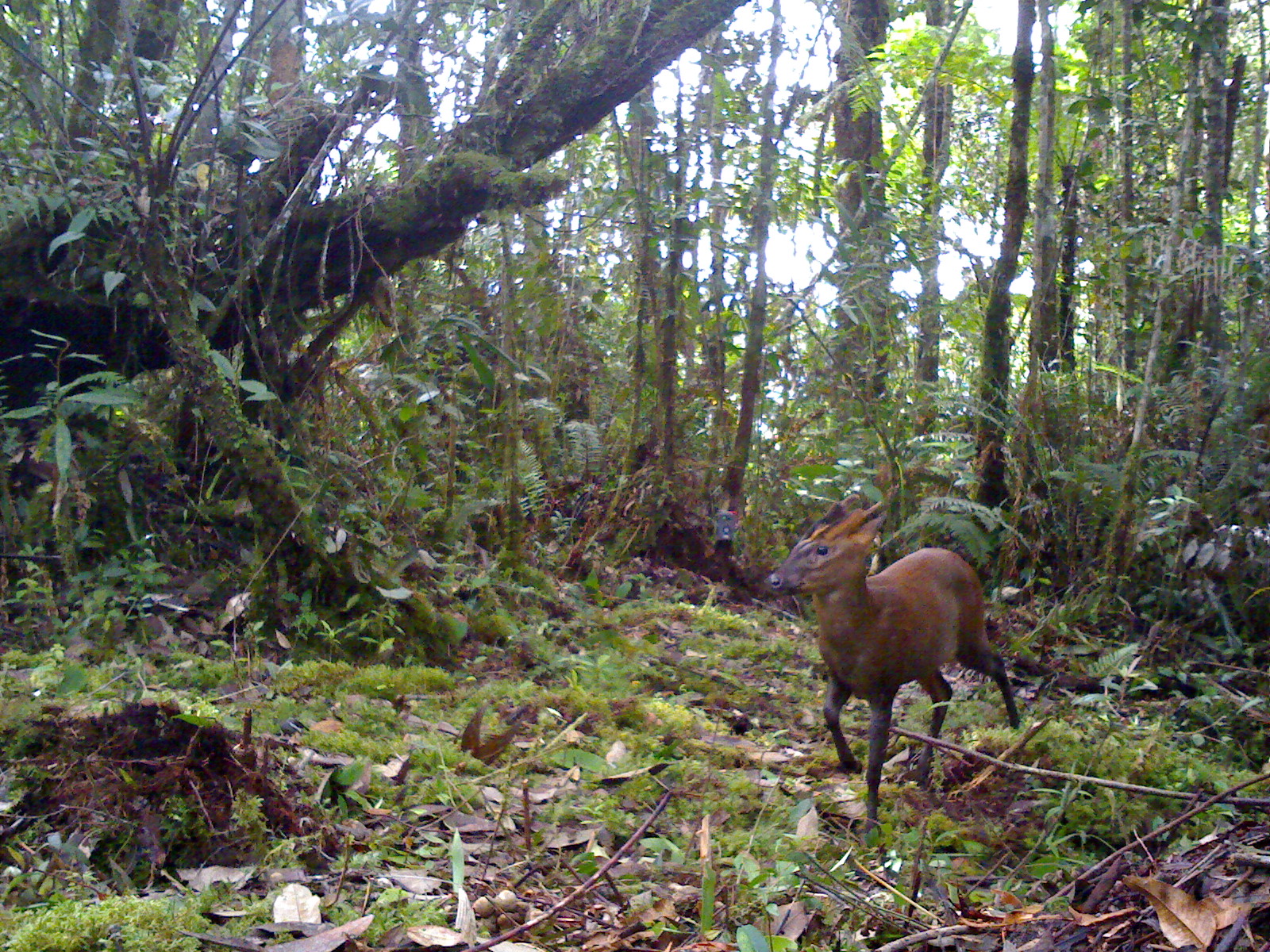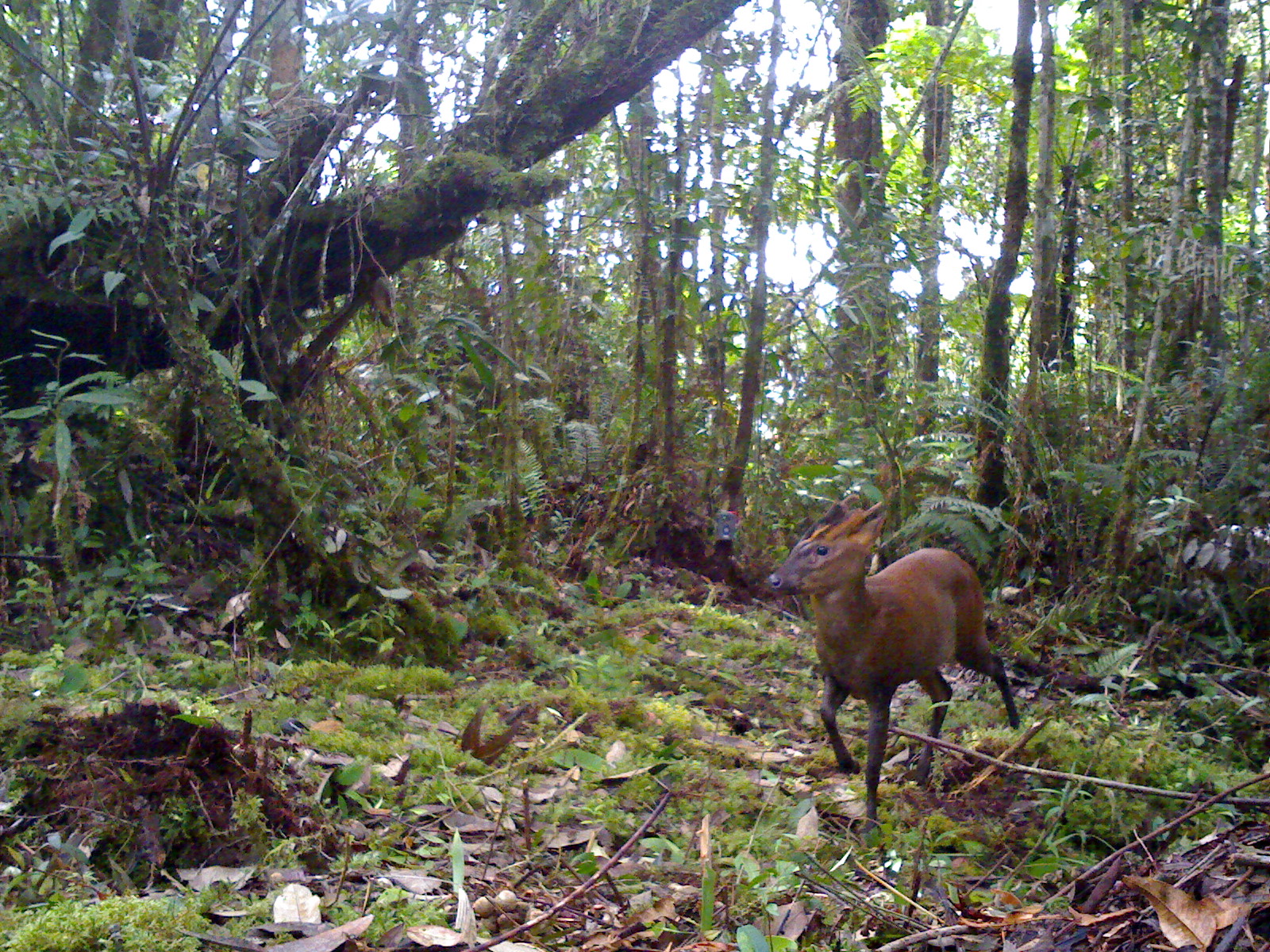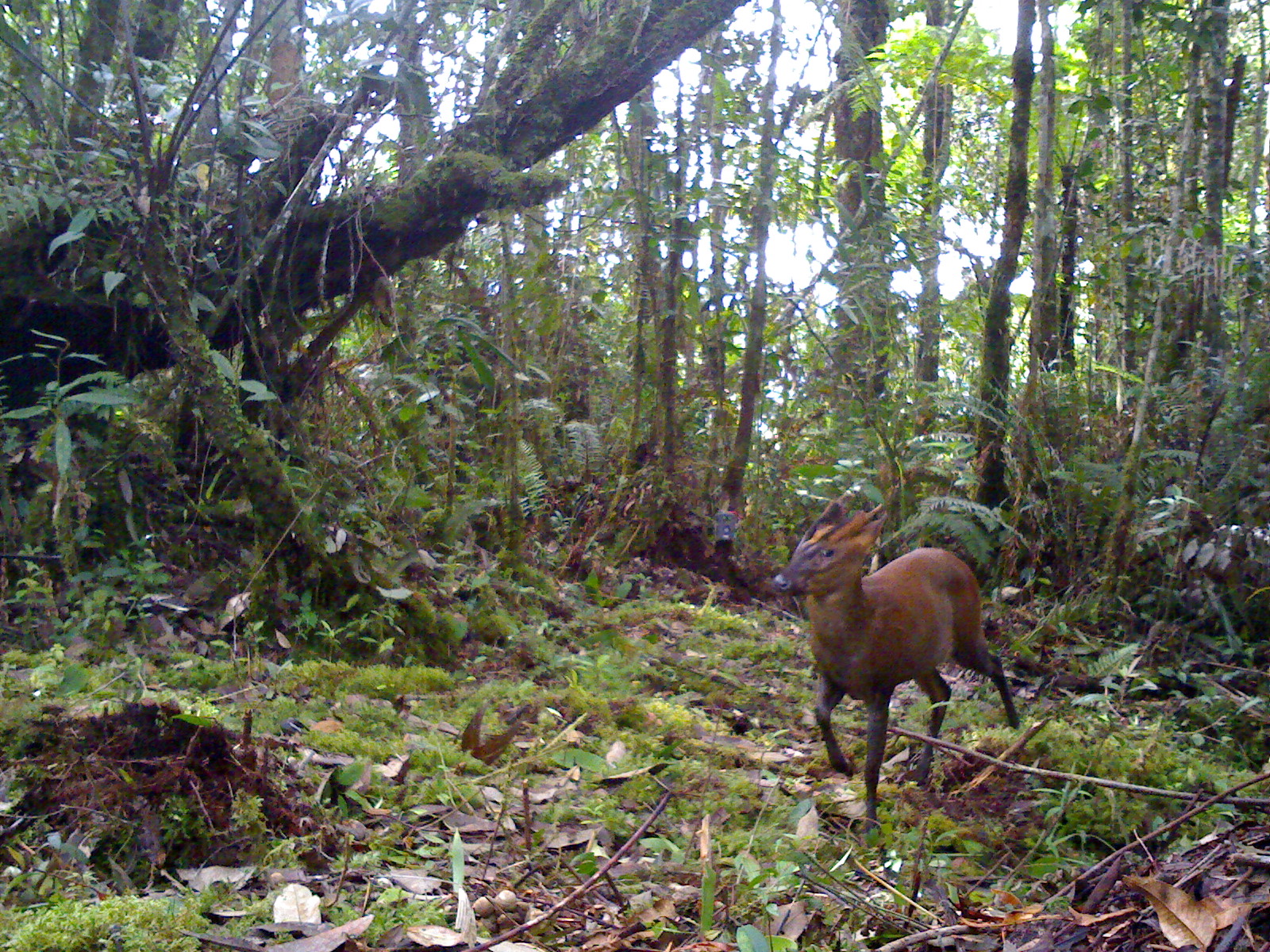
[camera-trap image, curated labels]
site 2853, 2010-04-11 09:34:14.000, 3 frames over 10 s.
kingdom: Animalia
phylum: Chordata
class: Mammalia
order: Artiodactyla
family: Cervidae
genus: Muntiacus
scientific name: Muntiacus muntjak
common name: southern red muntjac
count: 1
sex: male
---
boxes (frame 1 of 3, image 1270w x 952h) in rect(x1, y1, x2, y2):
muntiacus muntjak: rect(760, 491, 1021, 832)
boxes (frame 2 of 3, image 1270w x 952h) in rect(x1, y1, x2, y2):
muntiacus muntjak: rect(762, 493, 1020, 835)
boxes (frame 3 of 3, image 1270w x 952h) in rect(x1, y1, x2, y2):
muntiacus muntjak: rect(772, 490, 1020, 832)